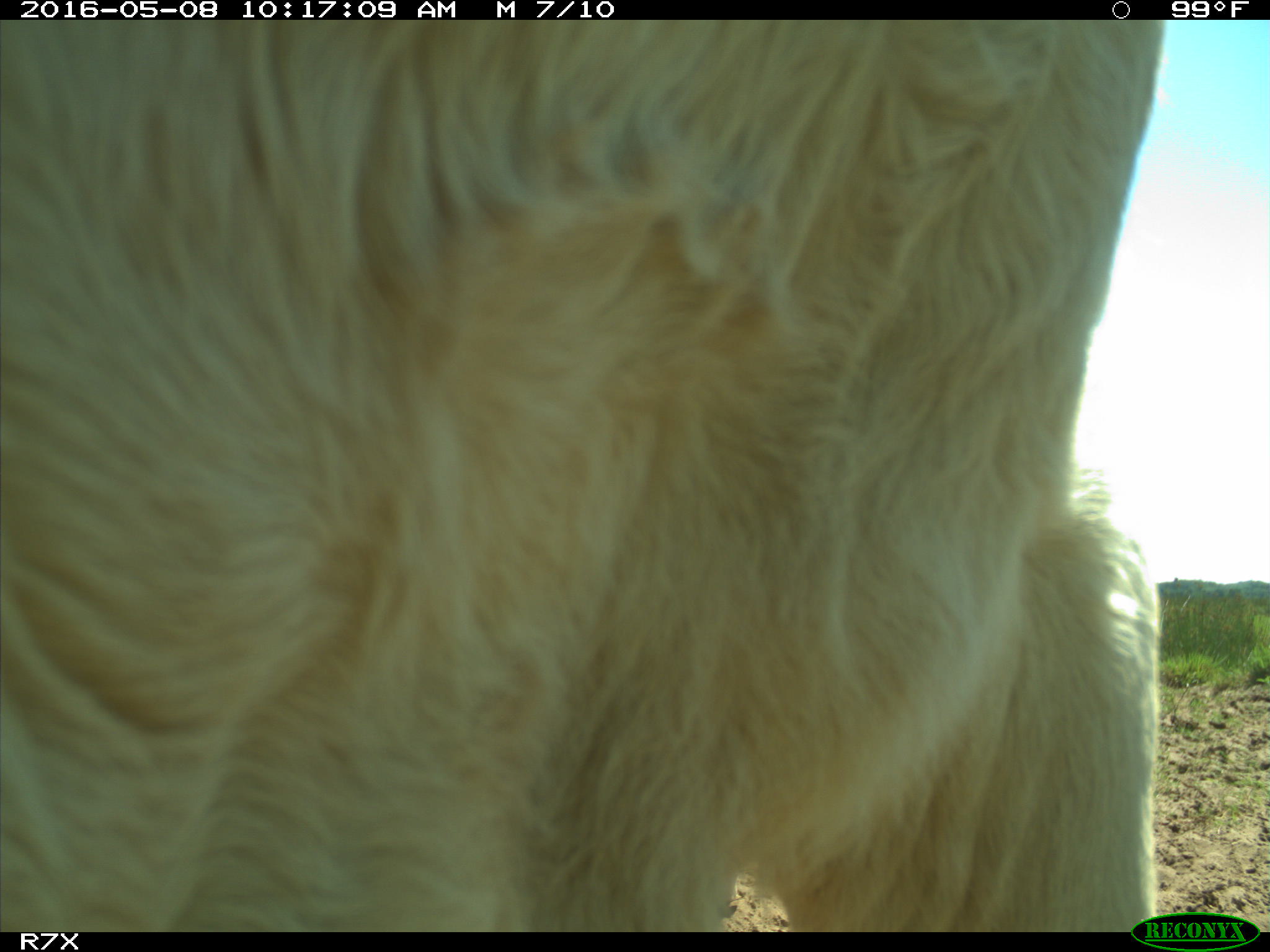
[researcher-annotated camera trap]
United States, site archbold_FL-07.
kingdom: Animalia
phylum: Chordata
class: Mammalia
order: Artiodactyla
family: Bovidae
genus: Bos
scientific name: Bos taurus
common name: domestic cow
Bos taurus (domestic cow).